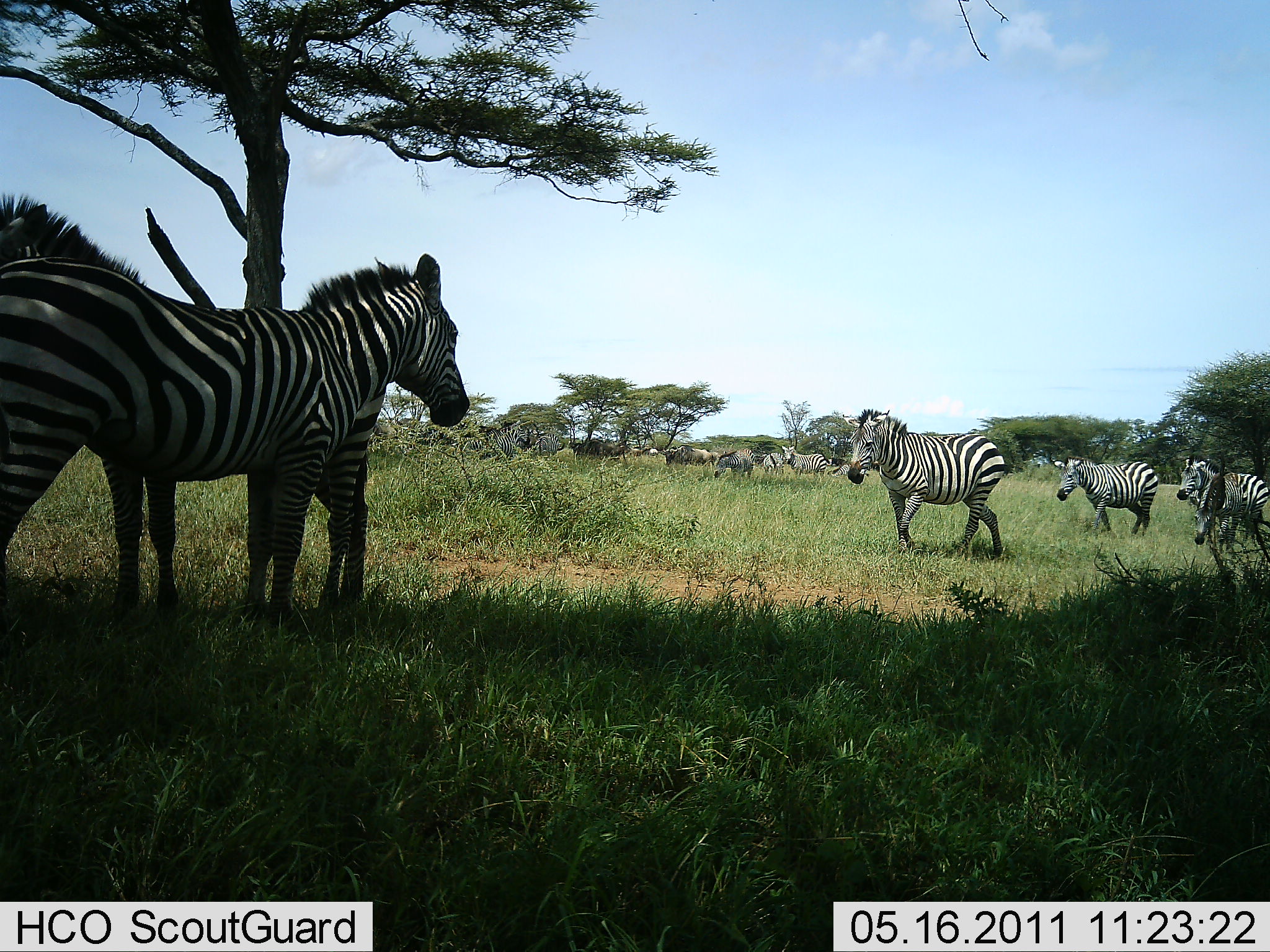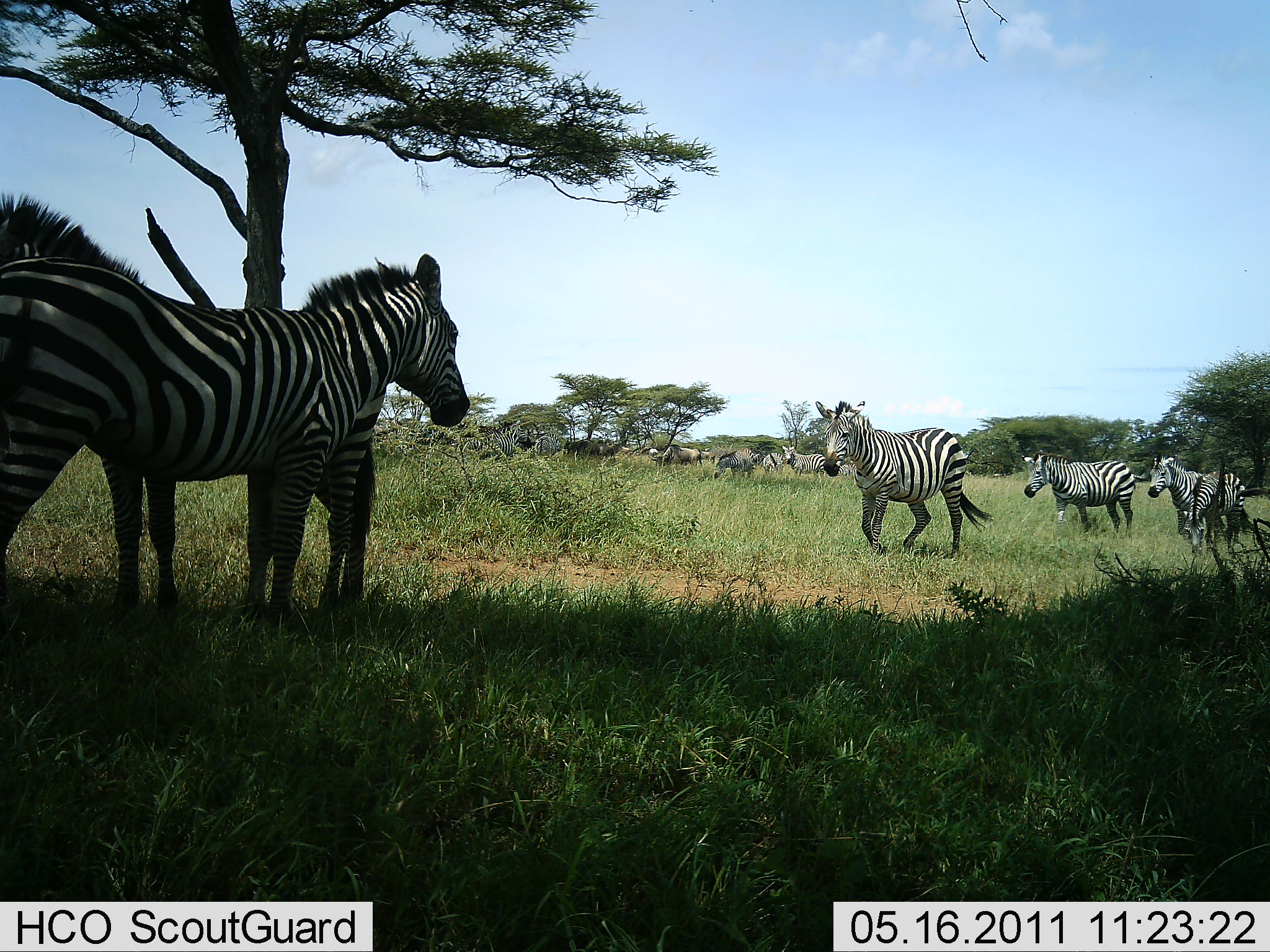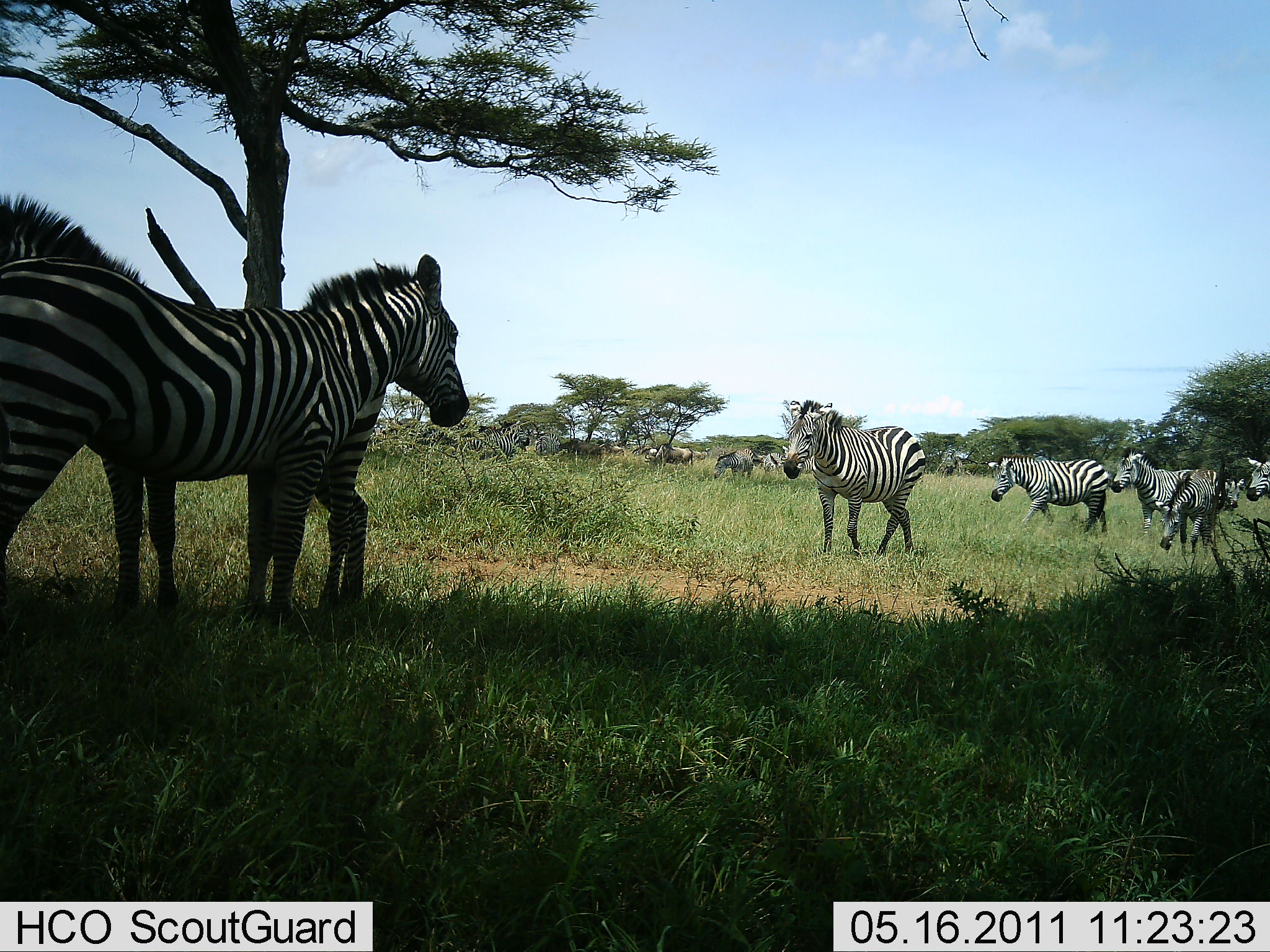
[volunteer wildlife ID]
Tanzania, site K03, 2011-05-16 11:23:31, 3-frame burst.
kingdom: Animalia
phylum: Chordata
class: Mammalia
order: Perissodactyla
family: Equidae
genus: Equus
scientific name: Equus quagga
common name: plains zebra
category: zebra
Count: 9.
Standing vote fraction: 73%.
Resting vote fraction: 0%.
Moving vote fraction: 100%.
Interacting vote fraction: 0%.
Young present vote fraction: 0%.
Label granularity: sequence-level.